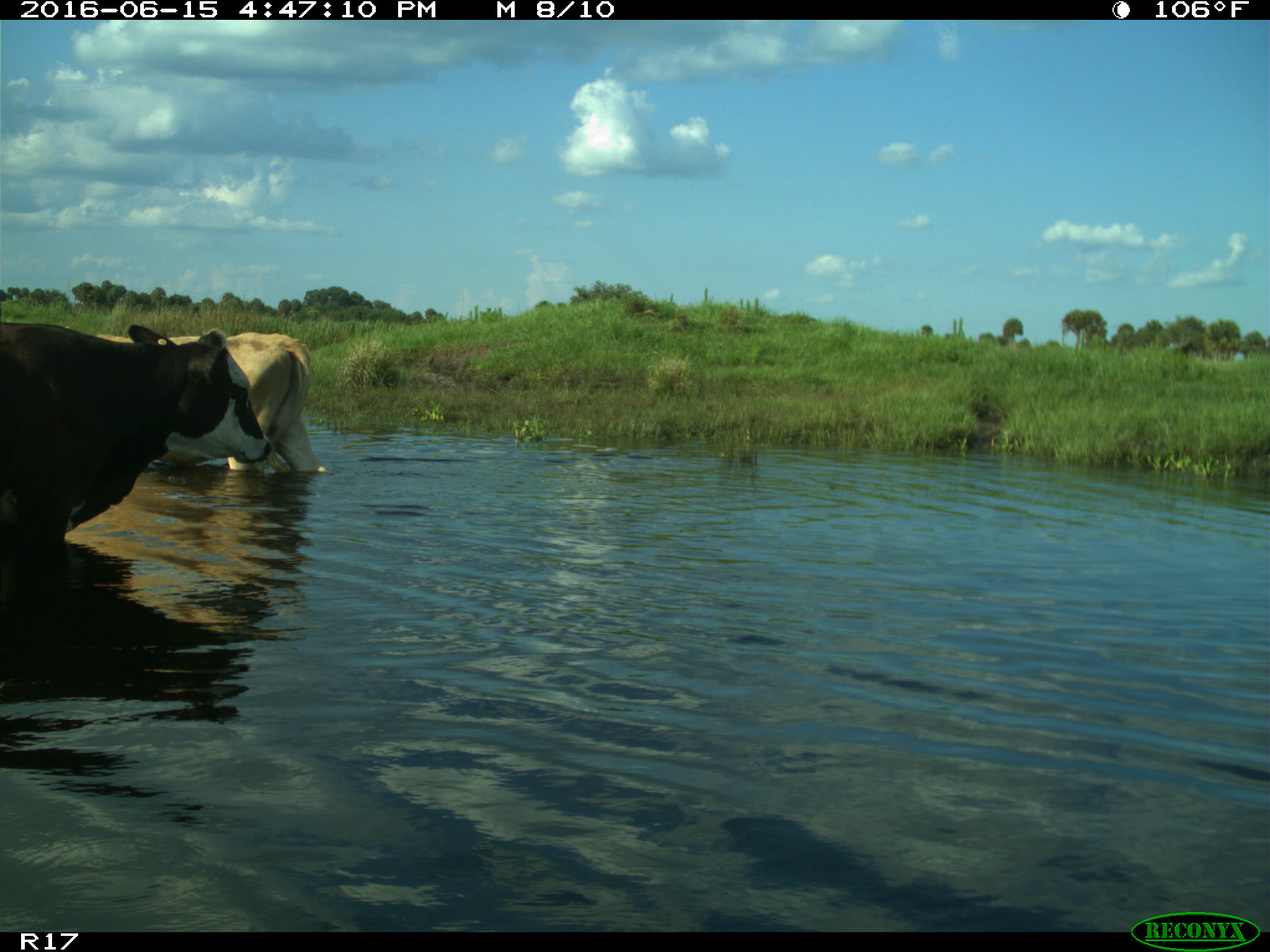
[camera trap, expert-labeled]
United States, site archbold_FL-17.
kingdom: Animalia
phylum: Chordata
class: Mammalia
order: Artiodactyla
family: Bovidae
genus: Bos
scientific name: Bos taurus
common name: domestic cow